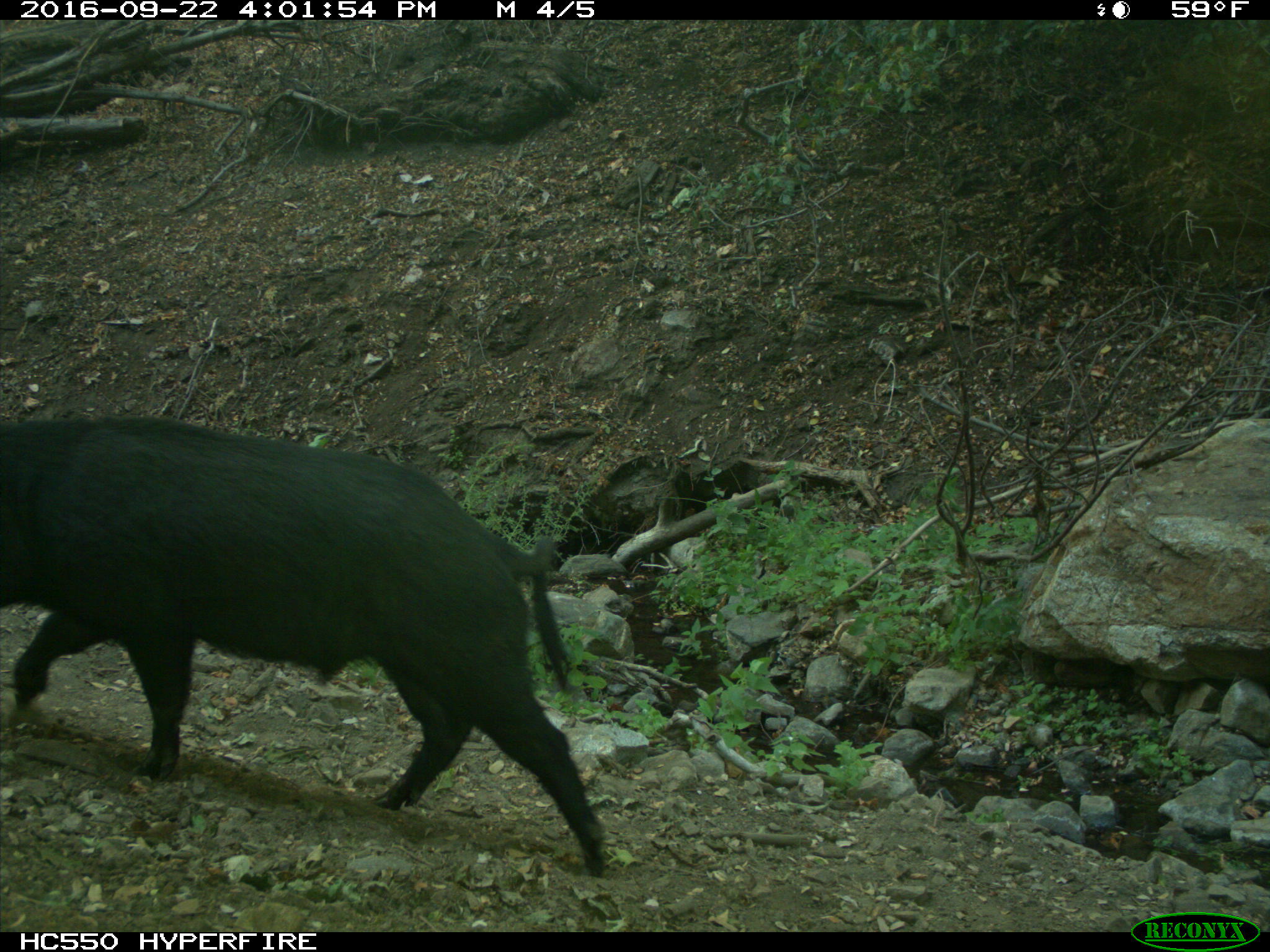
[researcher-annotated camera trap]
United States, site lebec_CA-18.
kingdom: Animalia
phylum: Chordata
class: Mammalia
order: Artiodactyla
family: Suidae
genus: Sus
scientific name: Sus scrofa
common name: wild boar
Sus scrofa (wild boar).